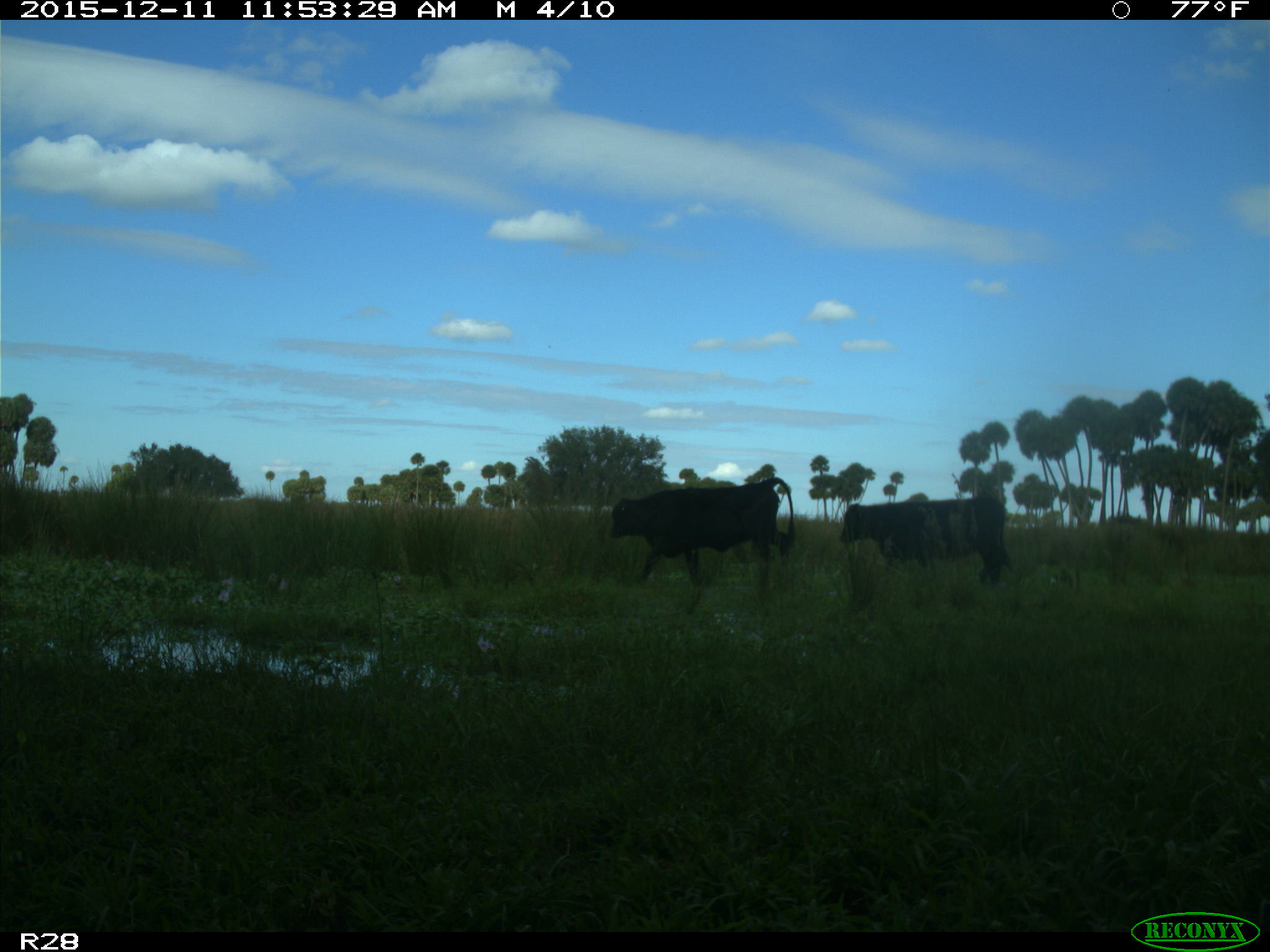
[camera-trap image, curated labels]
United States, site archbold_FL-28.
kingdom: Animalia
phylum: Chordata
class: Mammalia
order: Artiodactyla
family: Bovidae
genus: Bos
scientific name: Bos taurus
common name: domestic cow